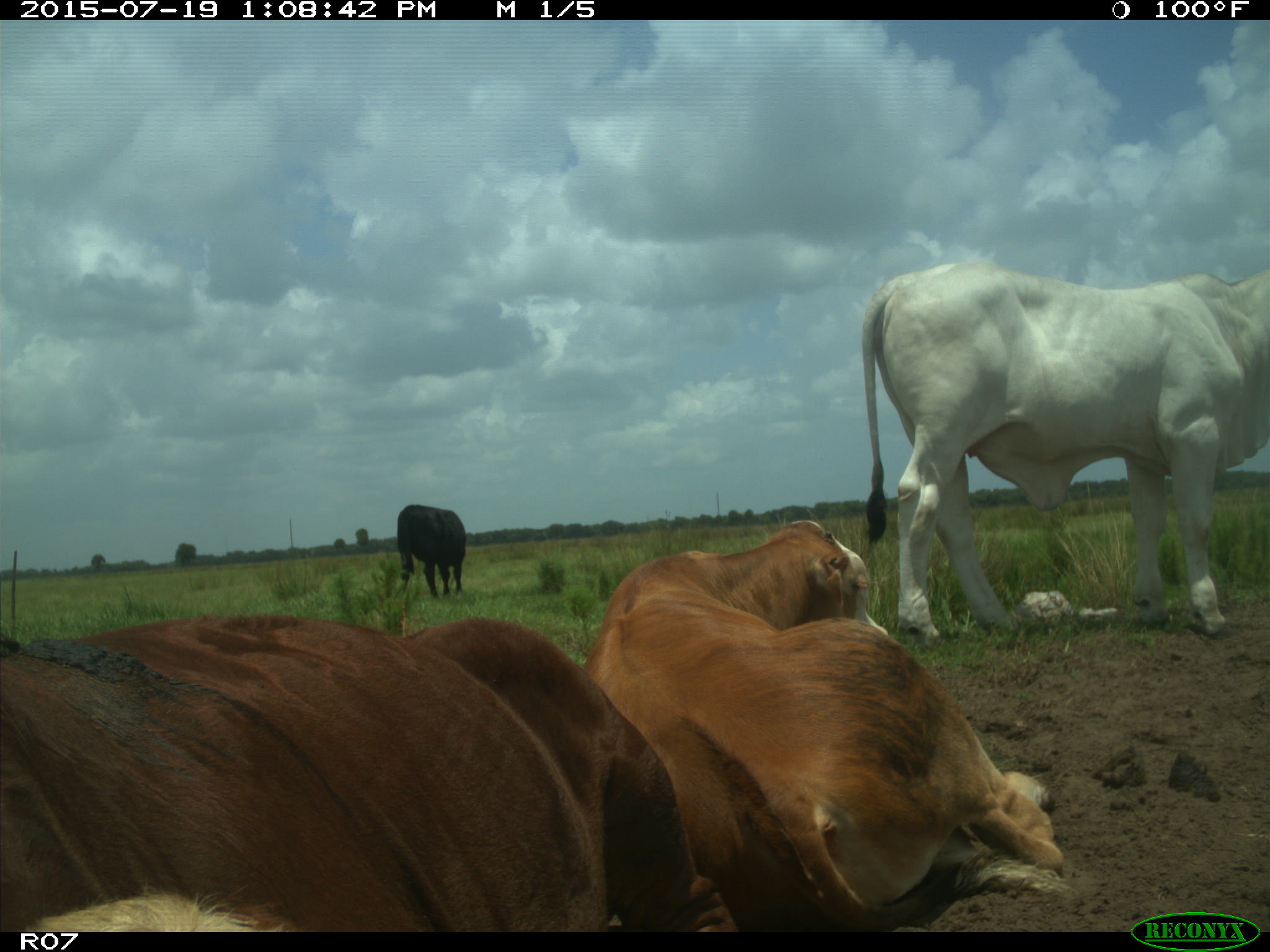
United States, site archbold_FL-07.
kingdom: Animalia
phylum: Chordata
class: Mammalia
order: Artiodactyla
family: Bovidae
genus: Bos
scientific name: Bos taurus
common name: domestic cow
Bos taurus (domestic cow).